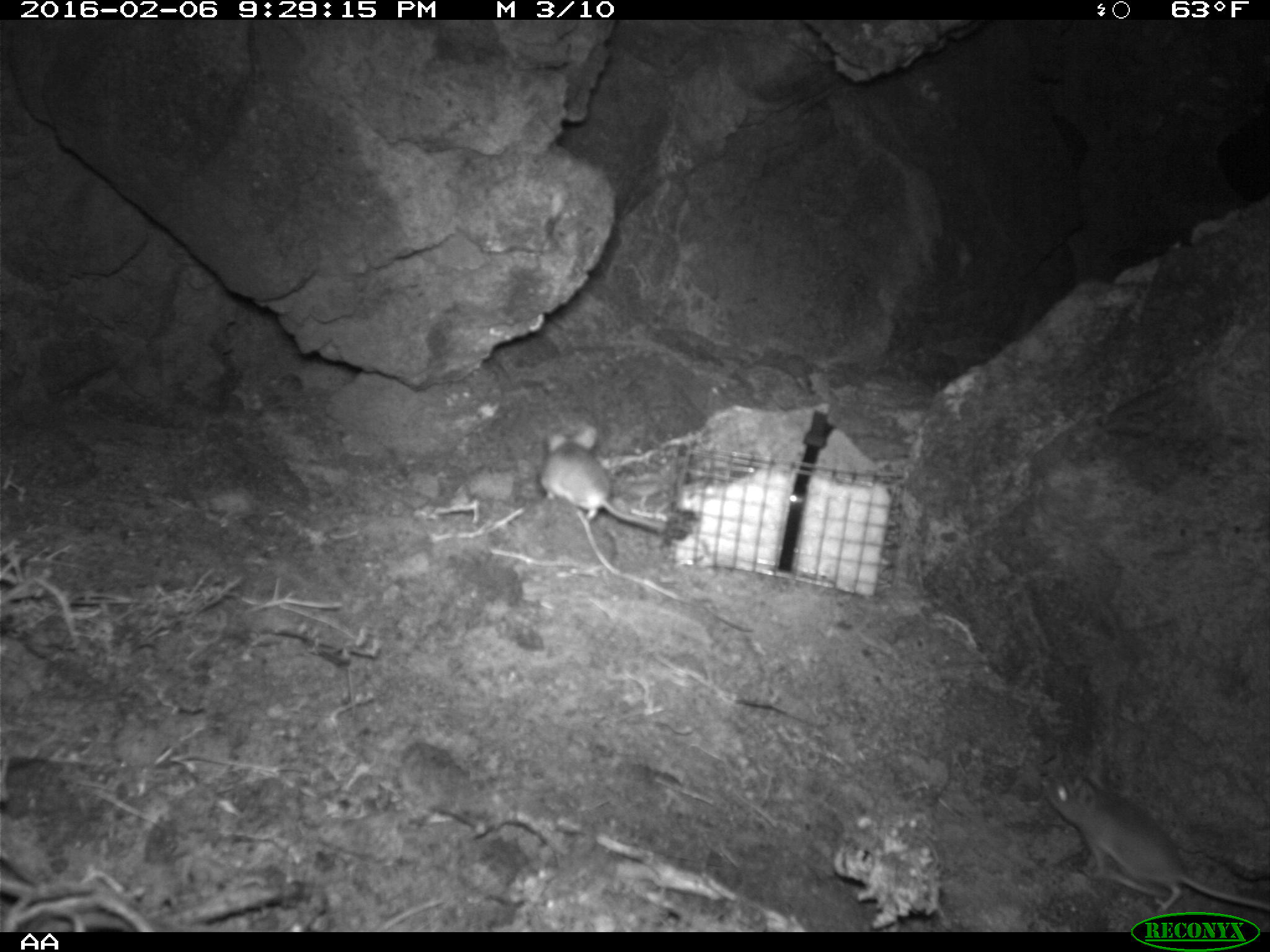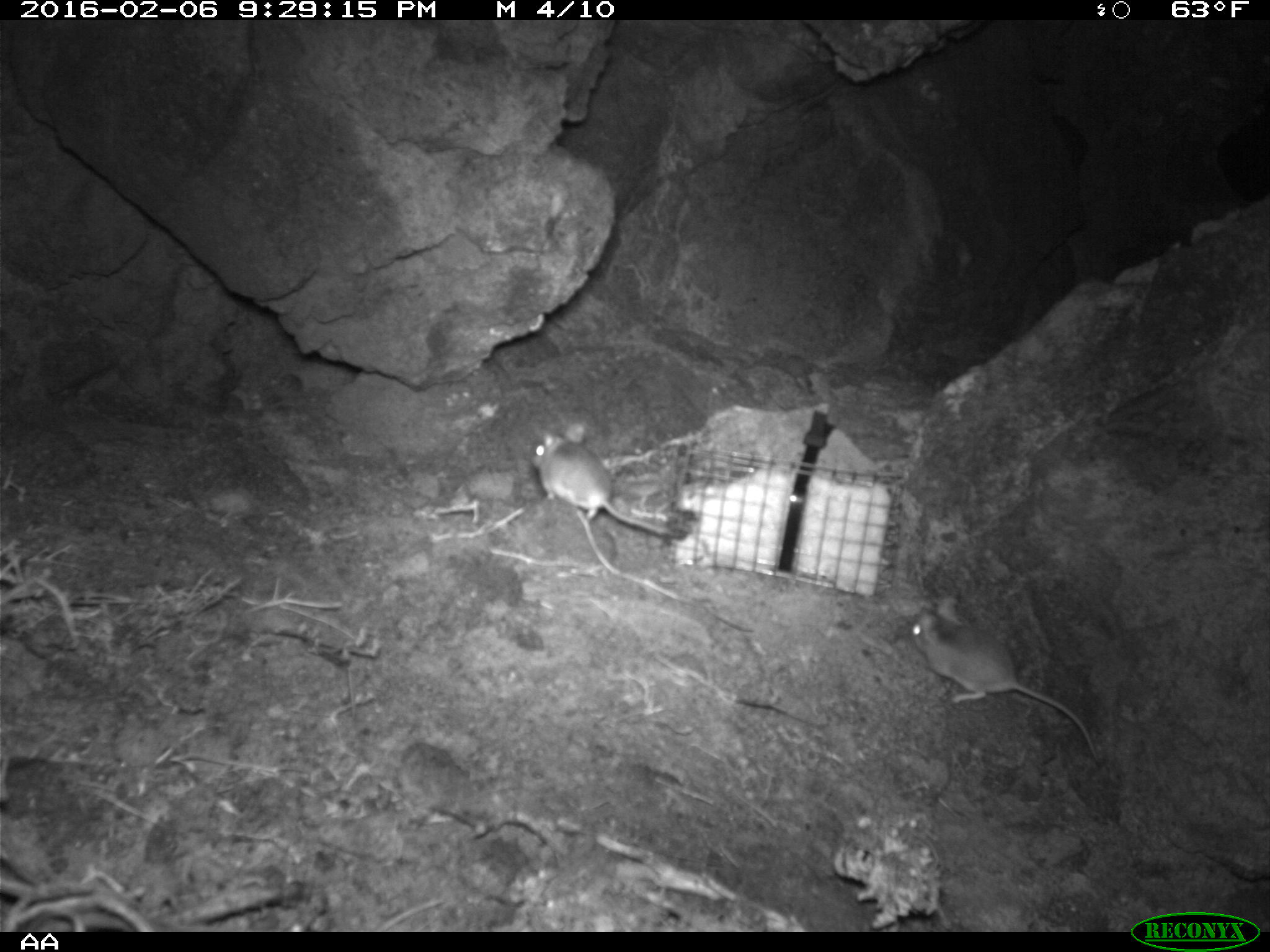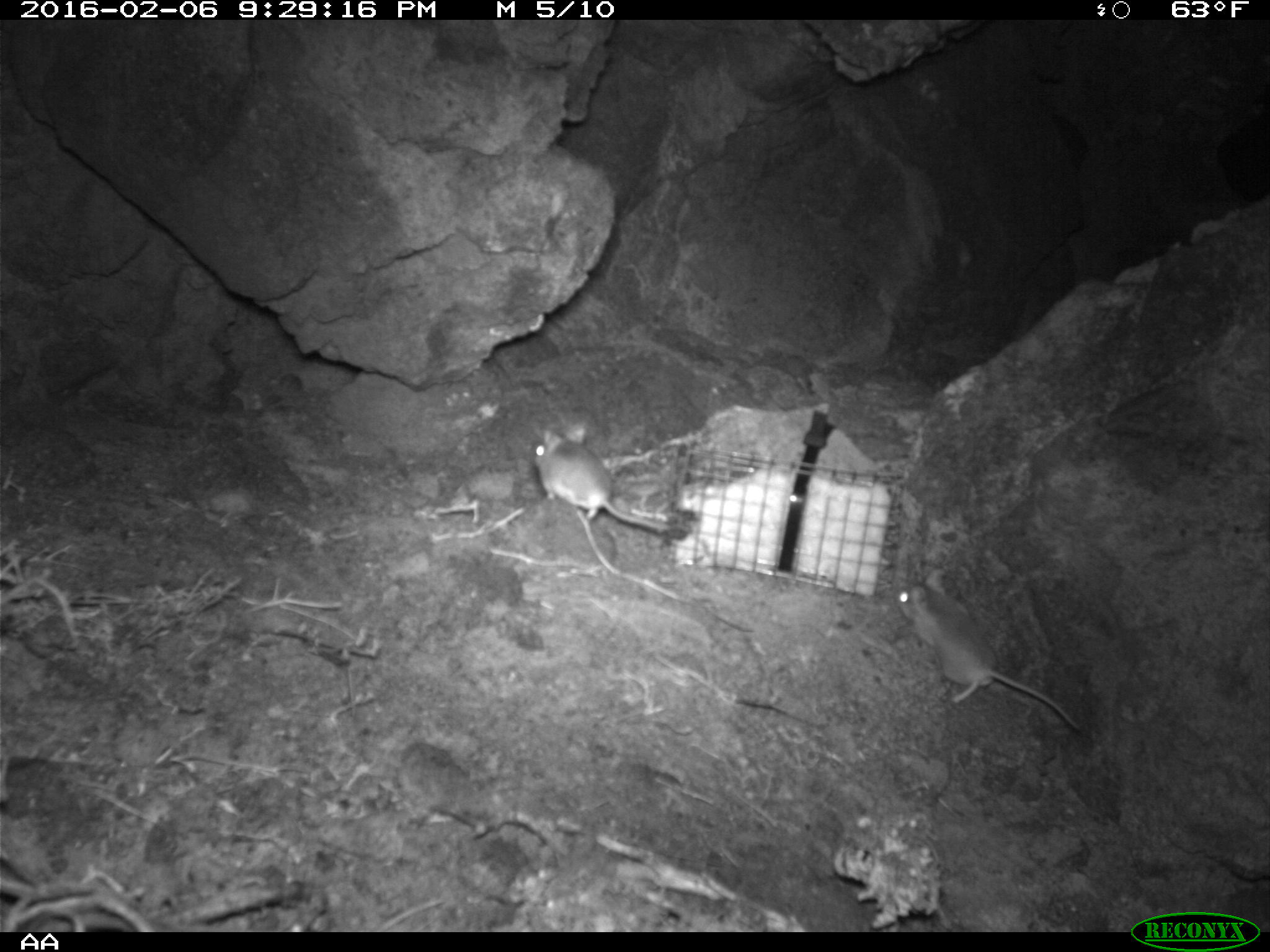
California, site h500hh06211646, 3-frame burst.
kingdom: Animalia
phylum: Chordata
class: Mammalia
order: Rodentia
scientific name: Rodentia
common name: rodent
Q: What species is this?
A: Rodent (Rodentia).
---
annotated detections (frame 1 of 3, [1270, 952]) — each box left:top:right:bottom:
rodent: 1044:767:1269:914; 541:426:667:532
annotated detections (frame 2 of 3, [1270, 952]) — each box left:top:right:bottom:
rodent: 902:594:1102:770; 526:415:688:541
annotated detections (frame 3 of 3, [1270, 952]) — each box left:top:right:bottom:
rodent: 896:567:1078:728; 531:420:668:533